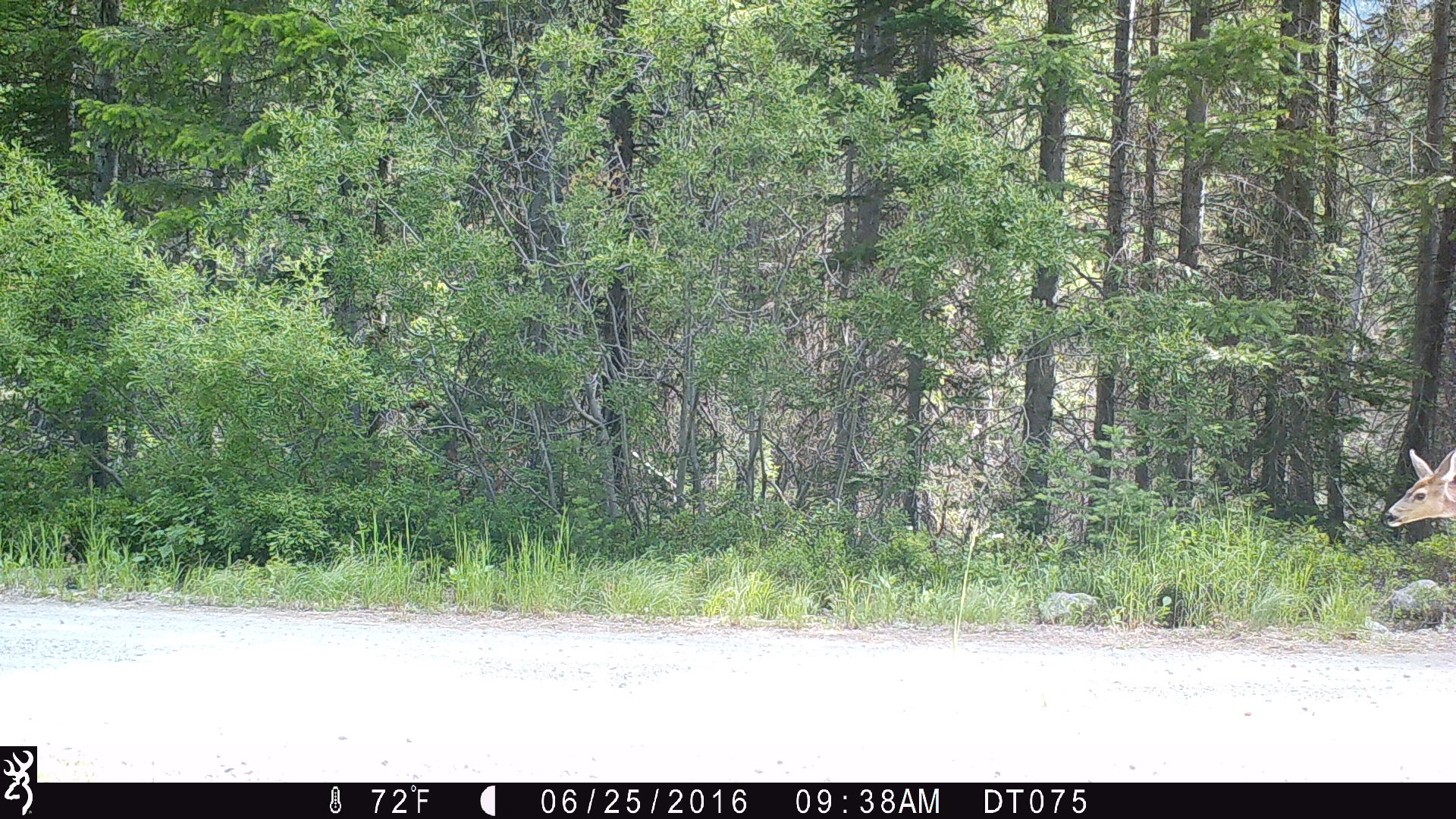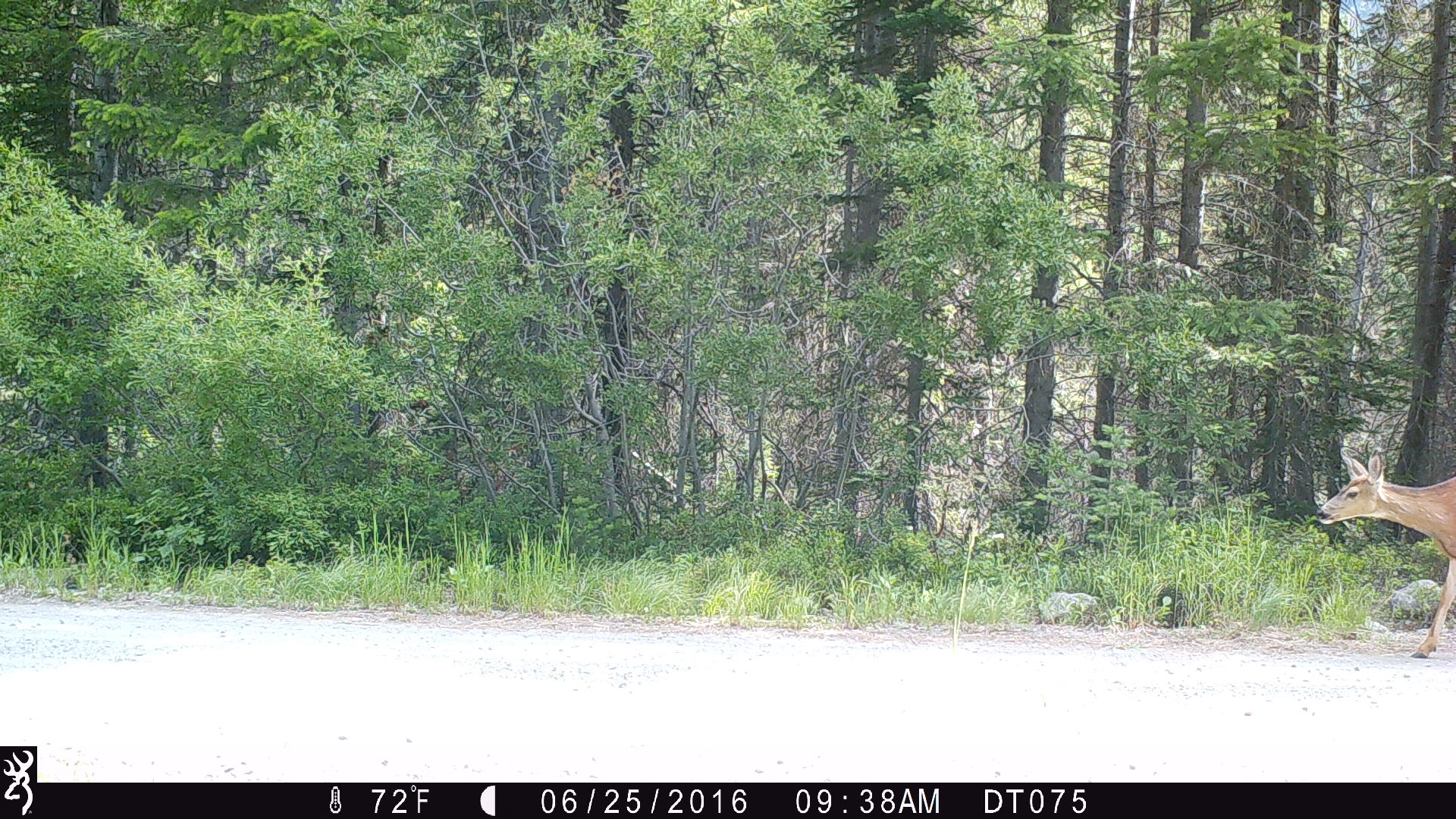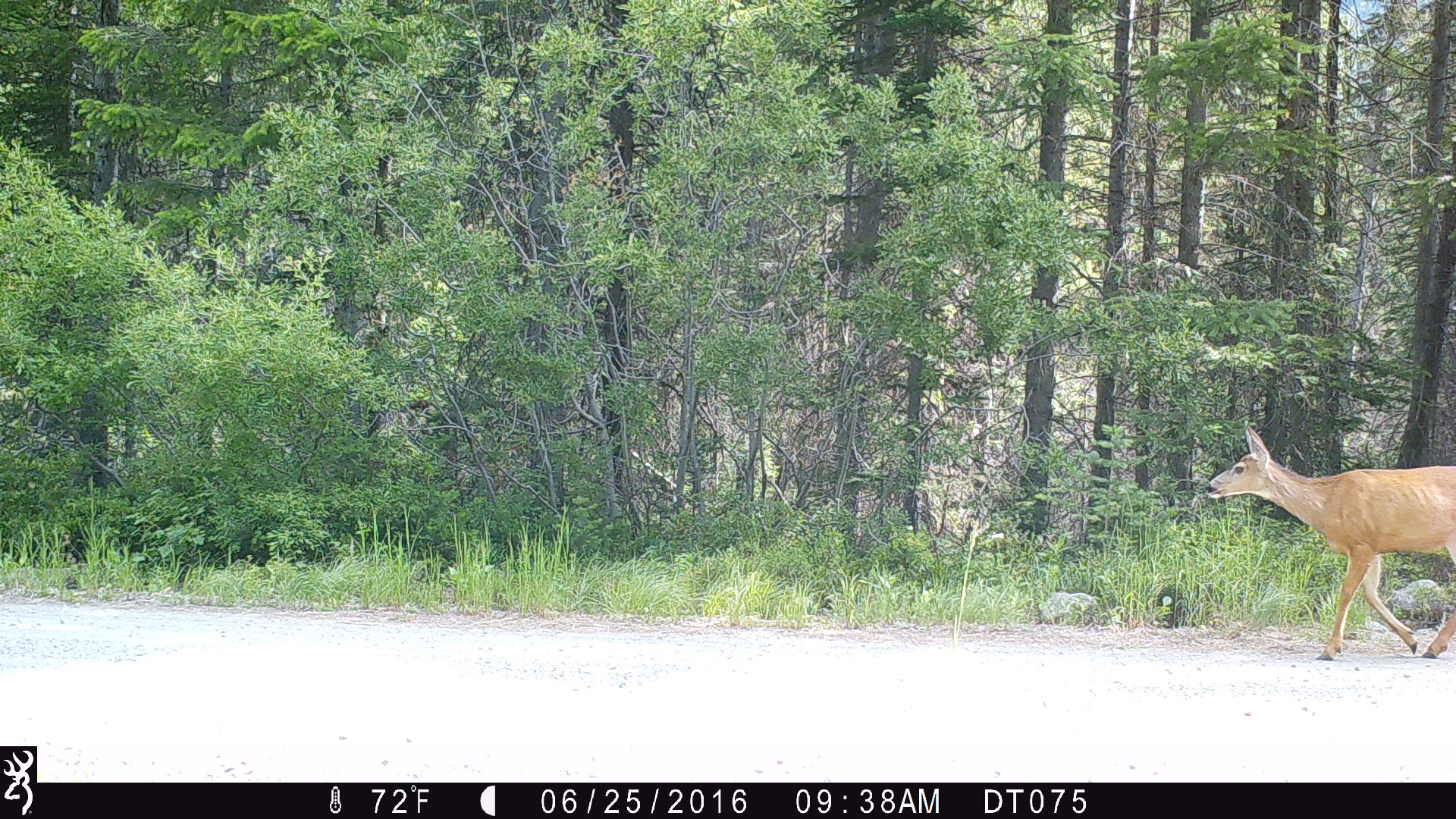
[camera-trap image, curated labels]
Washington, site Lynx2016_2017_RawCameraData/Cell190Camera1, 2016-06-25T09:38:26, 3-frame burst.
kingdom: Animalia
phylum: Chordata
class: Mammalia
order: Artiodactyla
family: Cervidae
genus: Odocoileus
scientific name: Odocoileus hemionus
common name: mule deer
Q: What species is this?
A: Odocoileus hemionus (mule deer).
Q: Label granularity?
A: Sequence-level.